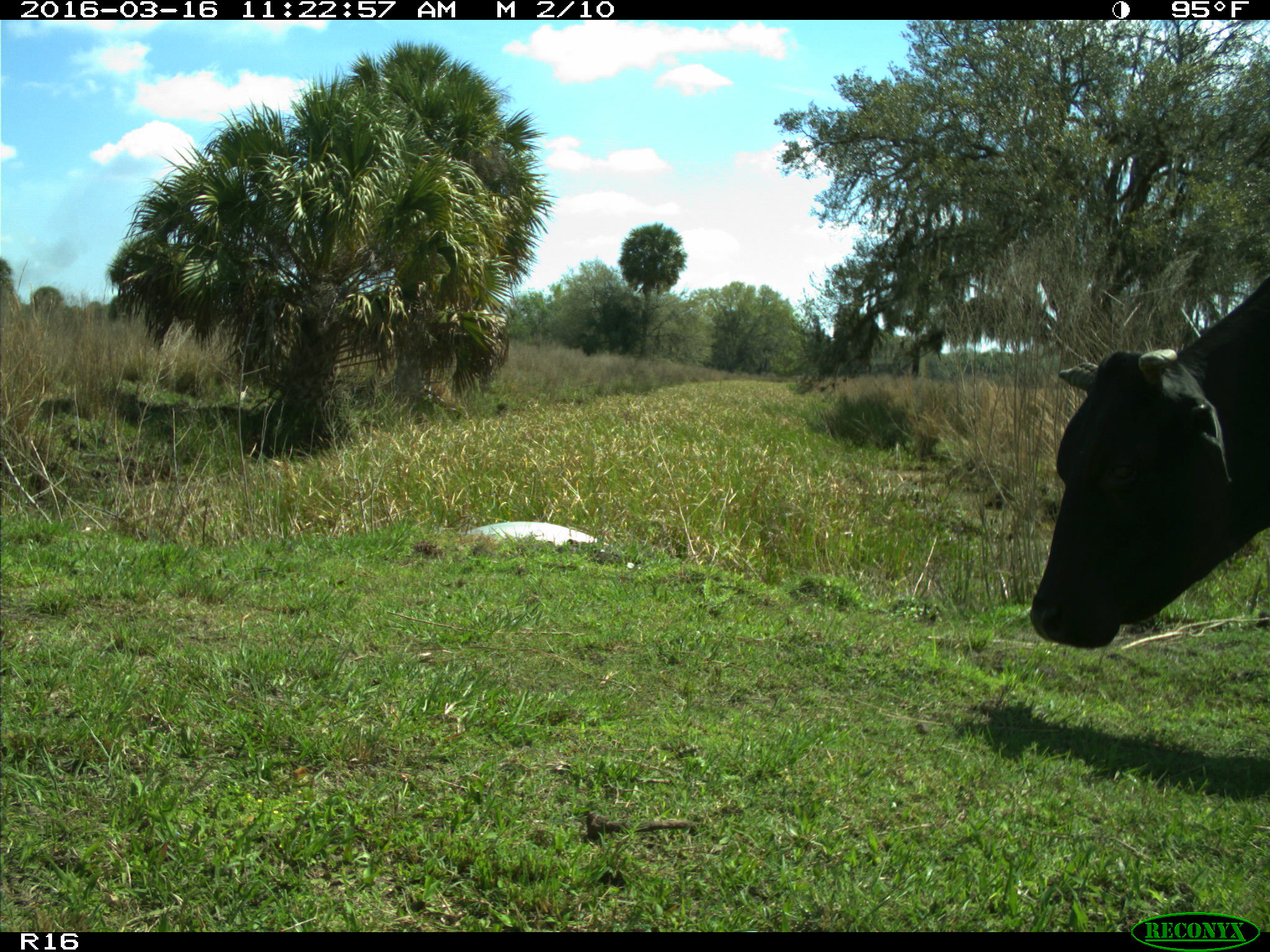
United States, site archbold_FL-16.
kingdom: Animalia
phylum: Chordata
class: Mammalia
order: Artiodactyla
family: Bovidae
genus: Bos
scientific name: Bos taurus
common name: domestic cow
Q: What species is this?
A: Bos taurus (domestic cow).